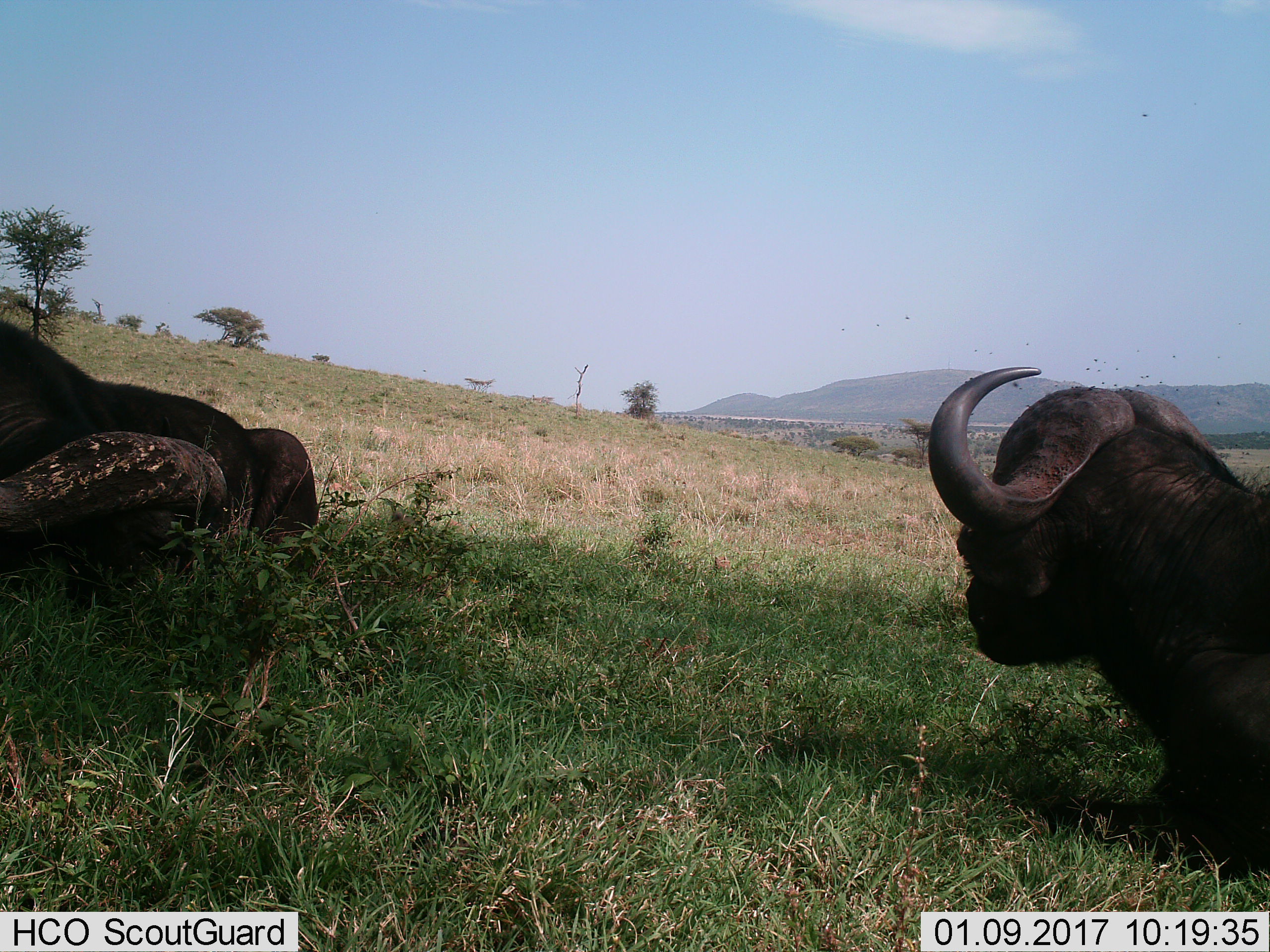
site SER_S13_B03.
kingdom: Animalia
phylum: Chordata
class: Mammalia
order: Artiodactyla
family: Bovidae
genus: Syncerus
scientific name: Syncerus caffer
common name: african buffalo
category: buffalo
Buffalo (african buffalo) (Syncerus caffer), count 2. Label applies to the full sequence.